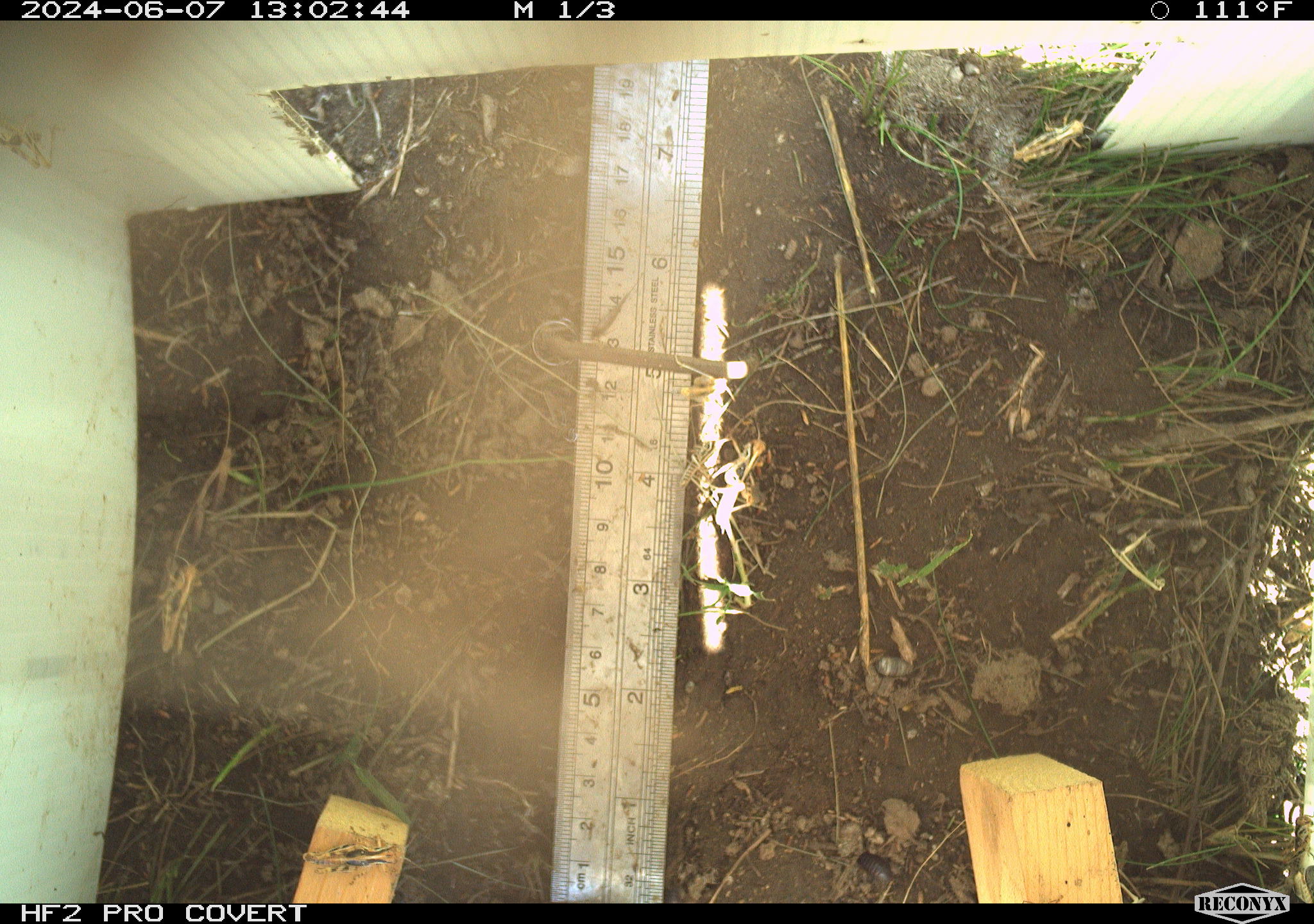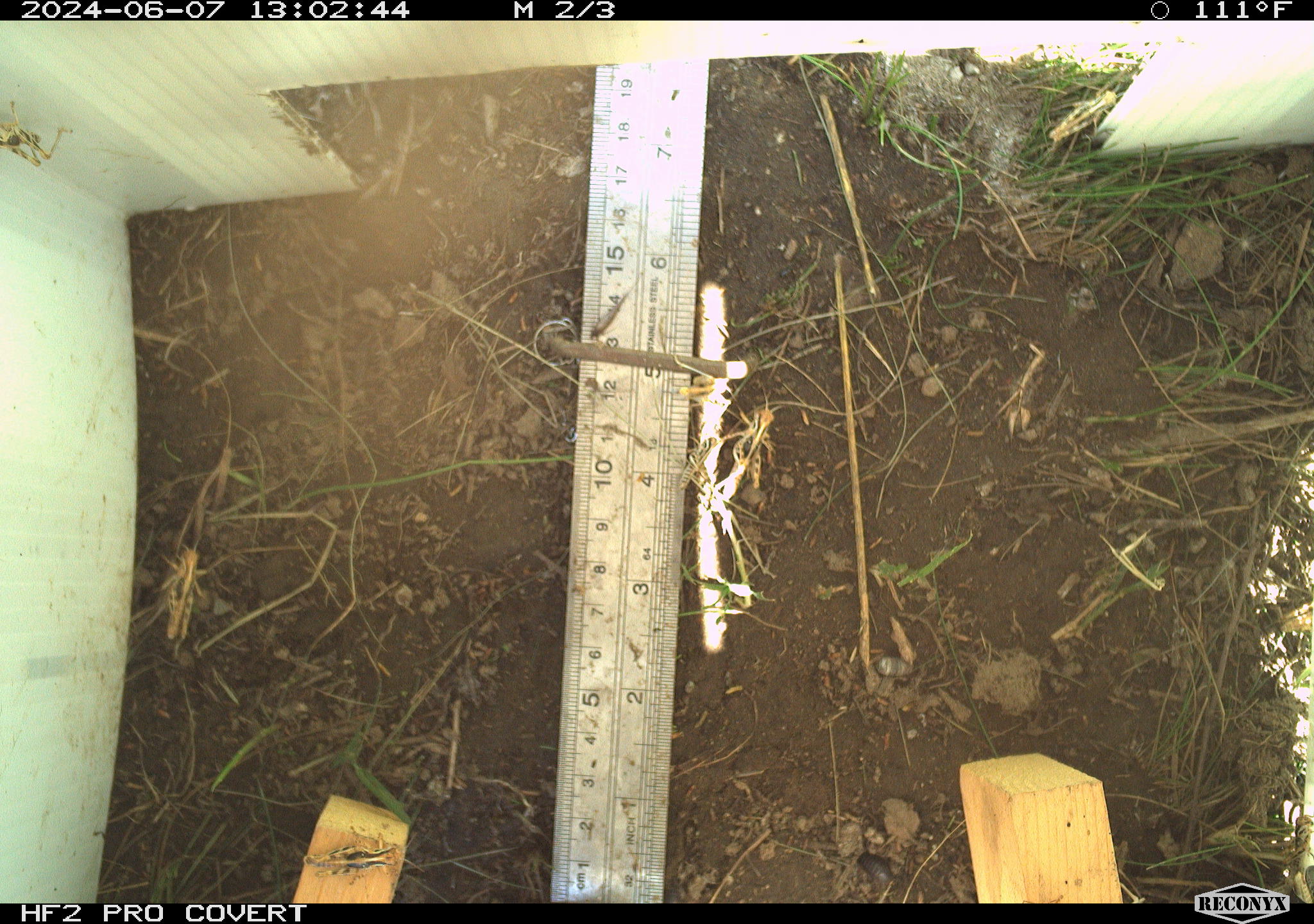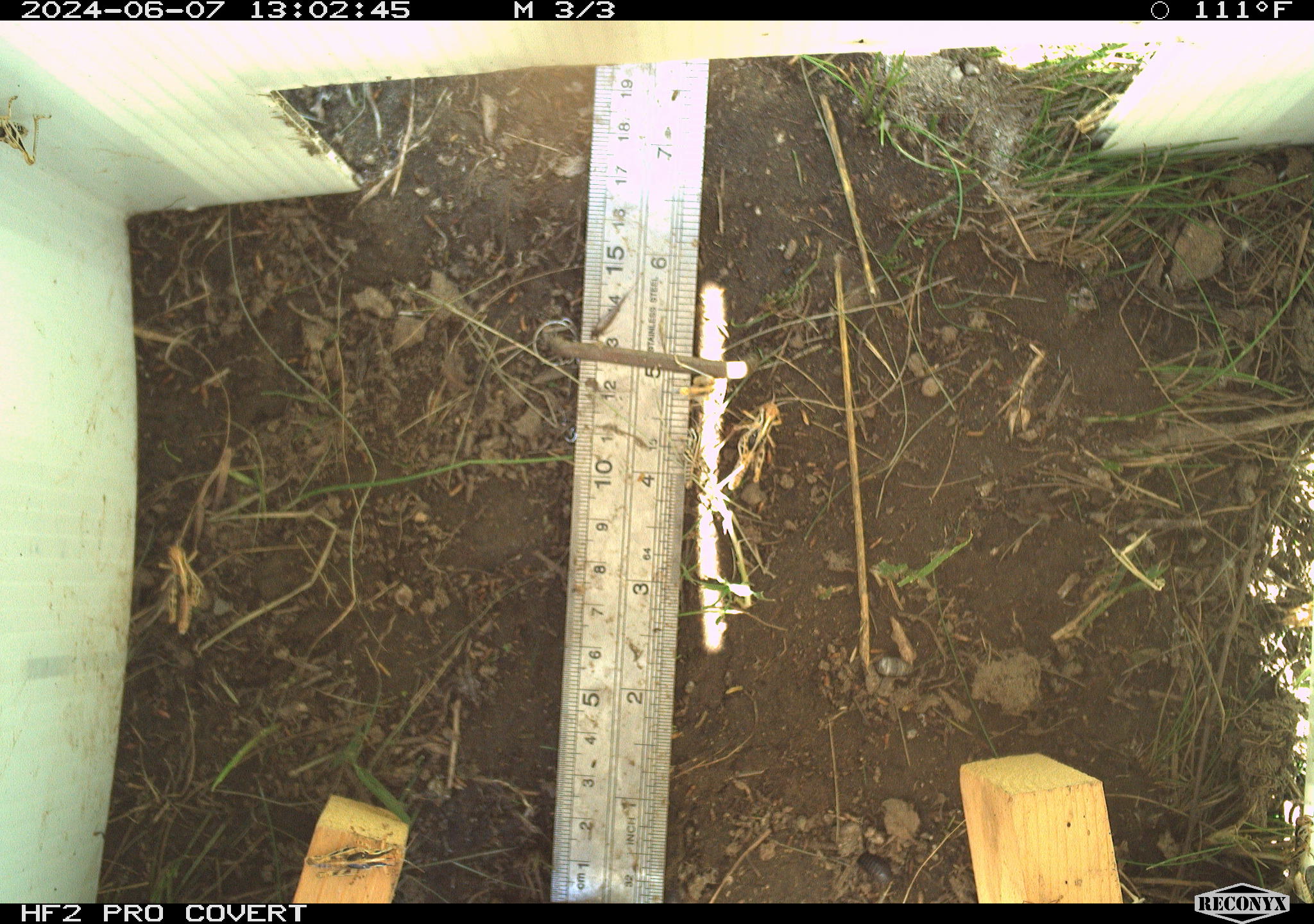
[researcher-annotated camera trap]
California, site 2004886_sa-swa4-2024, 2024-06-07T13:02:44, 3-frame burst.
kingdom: Animalia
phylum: Arthropoda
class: Insecta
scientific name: Insecta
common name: insect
Insect (Insecta).